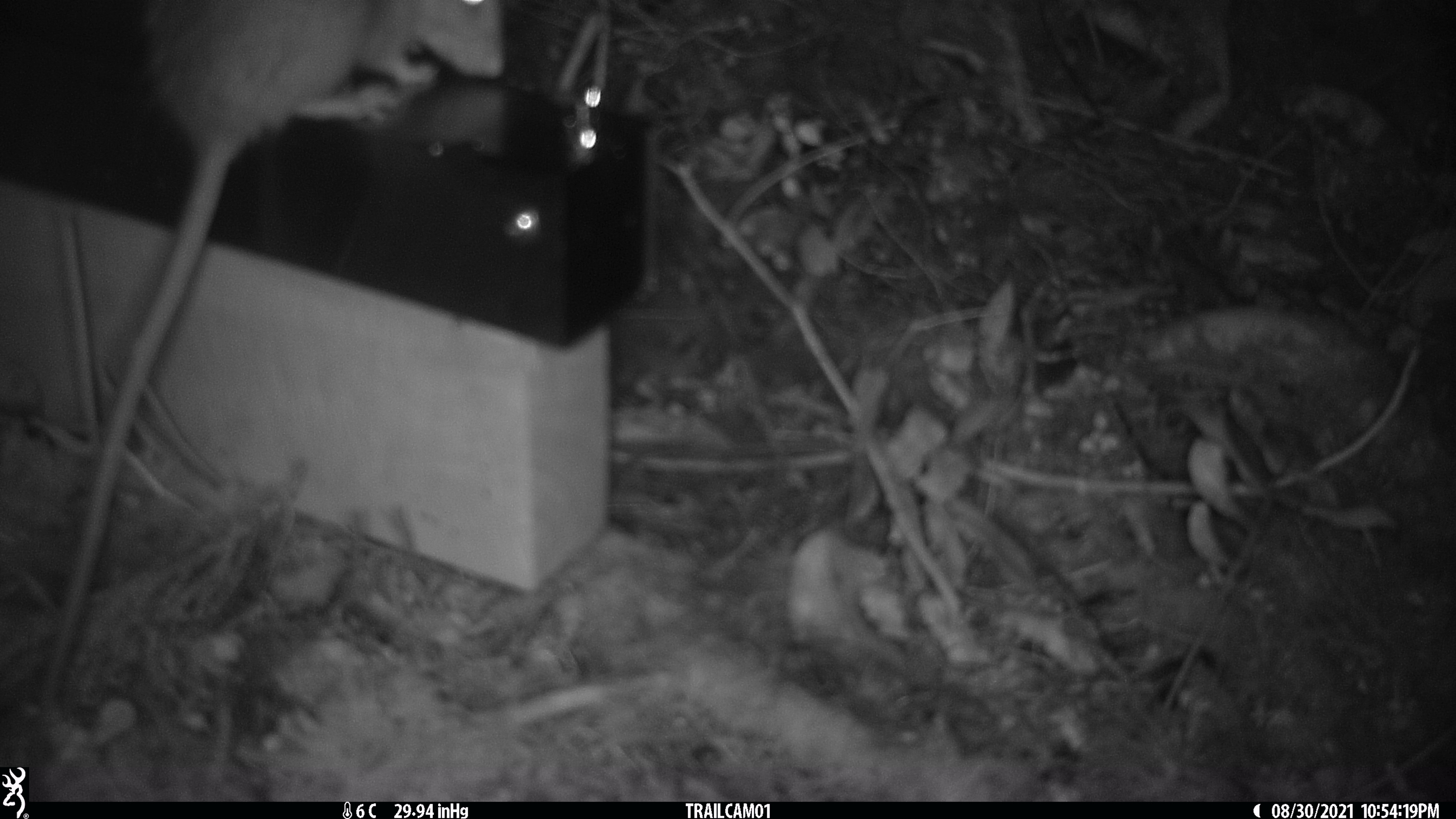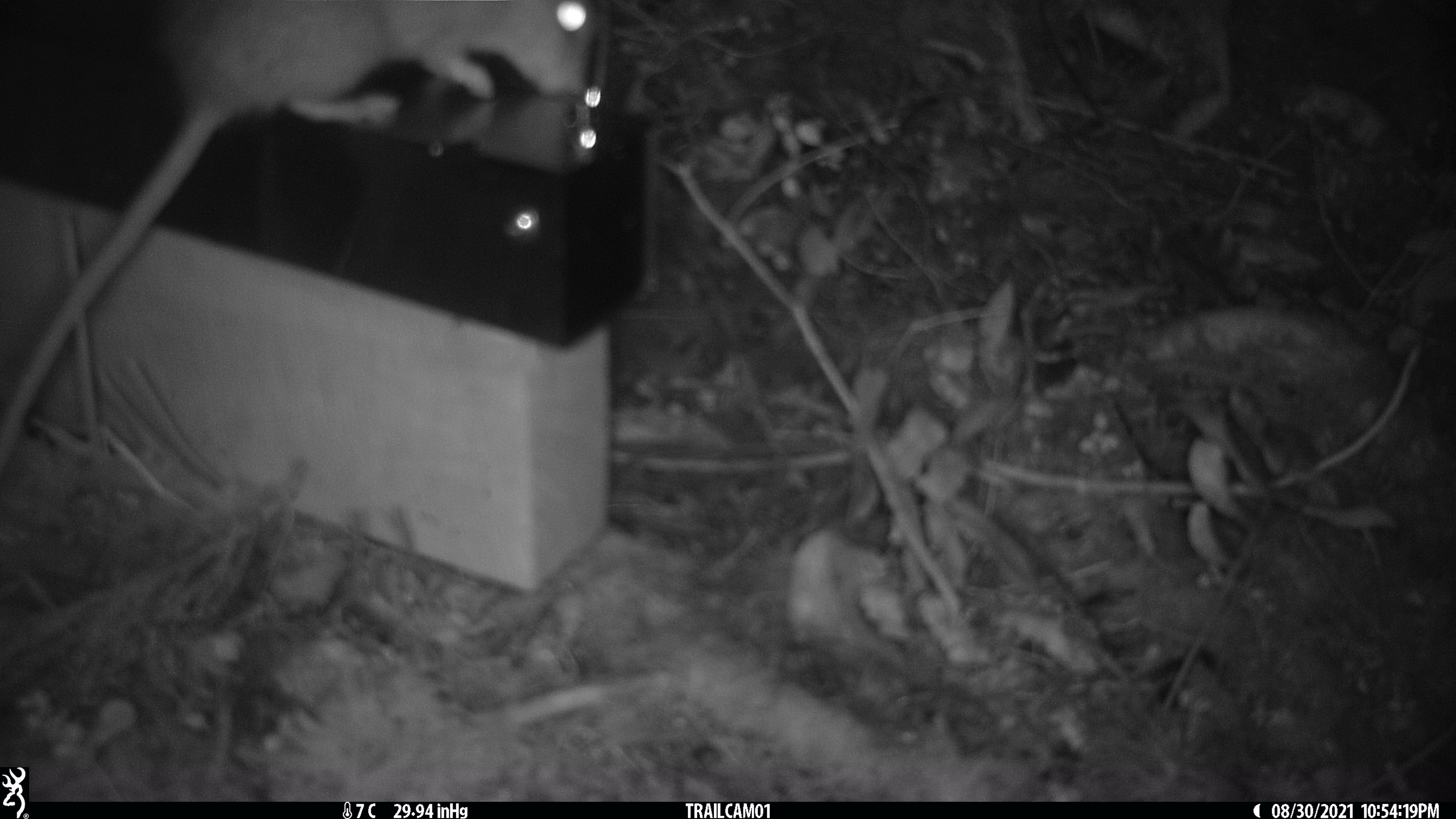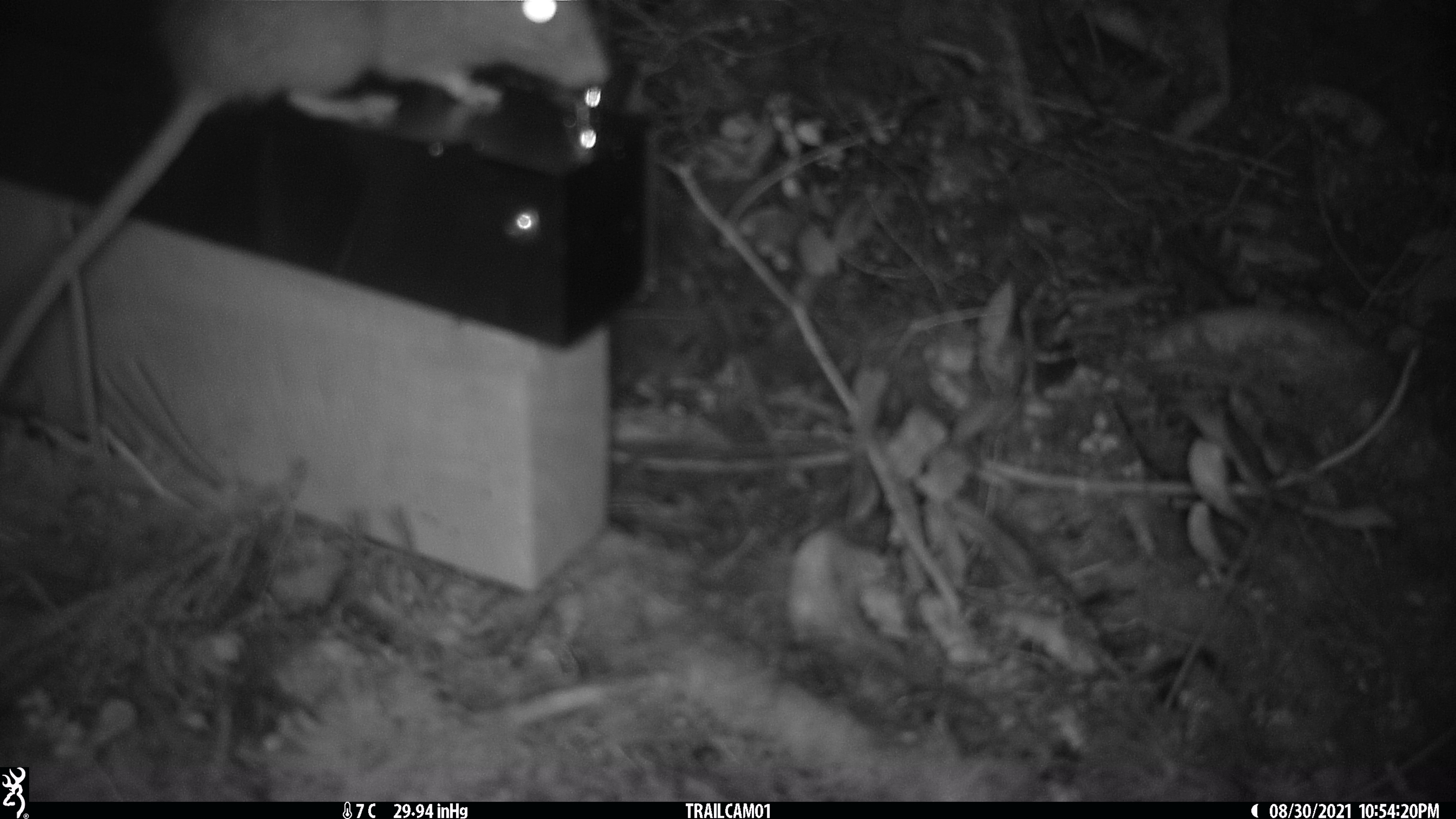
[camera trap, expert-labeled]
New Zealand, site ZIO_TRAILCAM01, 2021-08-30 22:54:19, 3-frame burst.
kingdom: Animalia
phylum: Chordata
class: Mammalia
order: Rodentia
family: Muridae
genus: Rattus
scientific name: Rattus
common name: rat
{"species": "rat (Rattus)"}